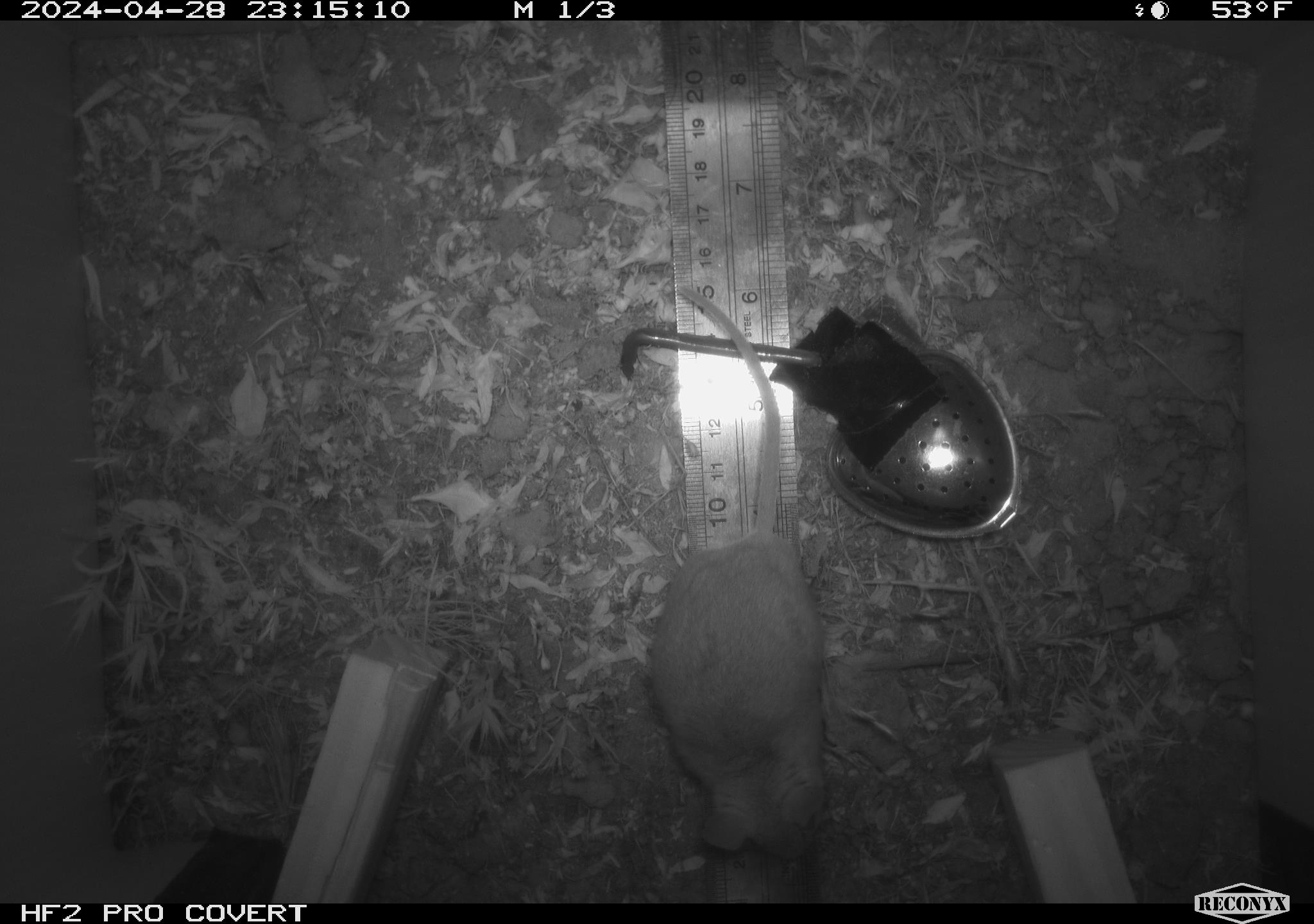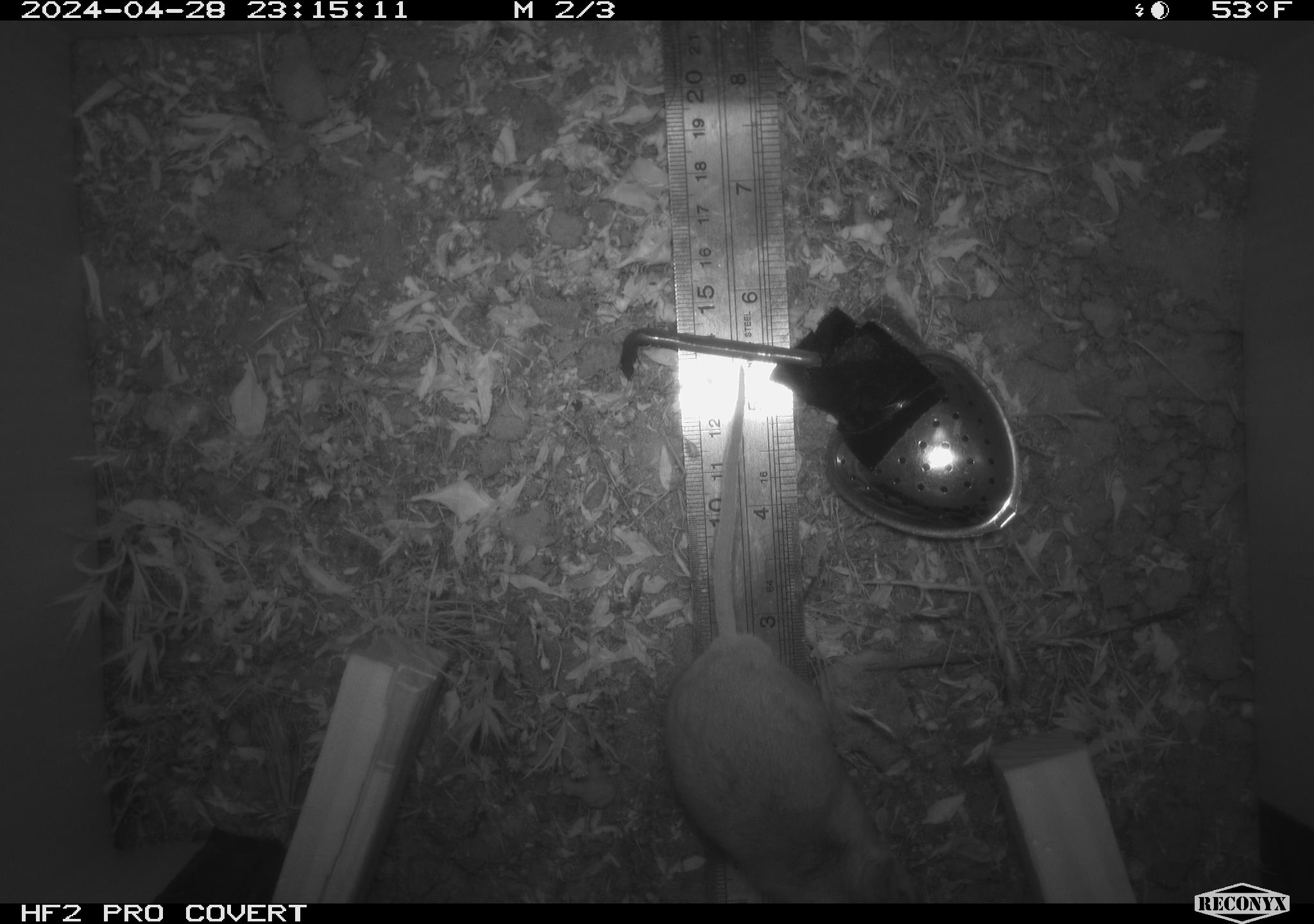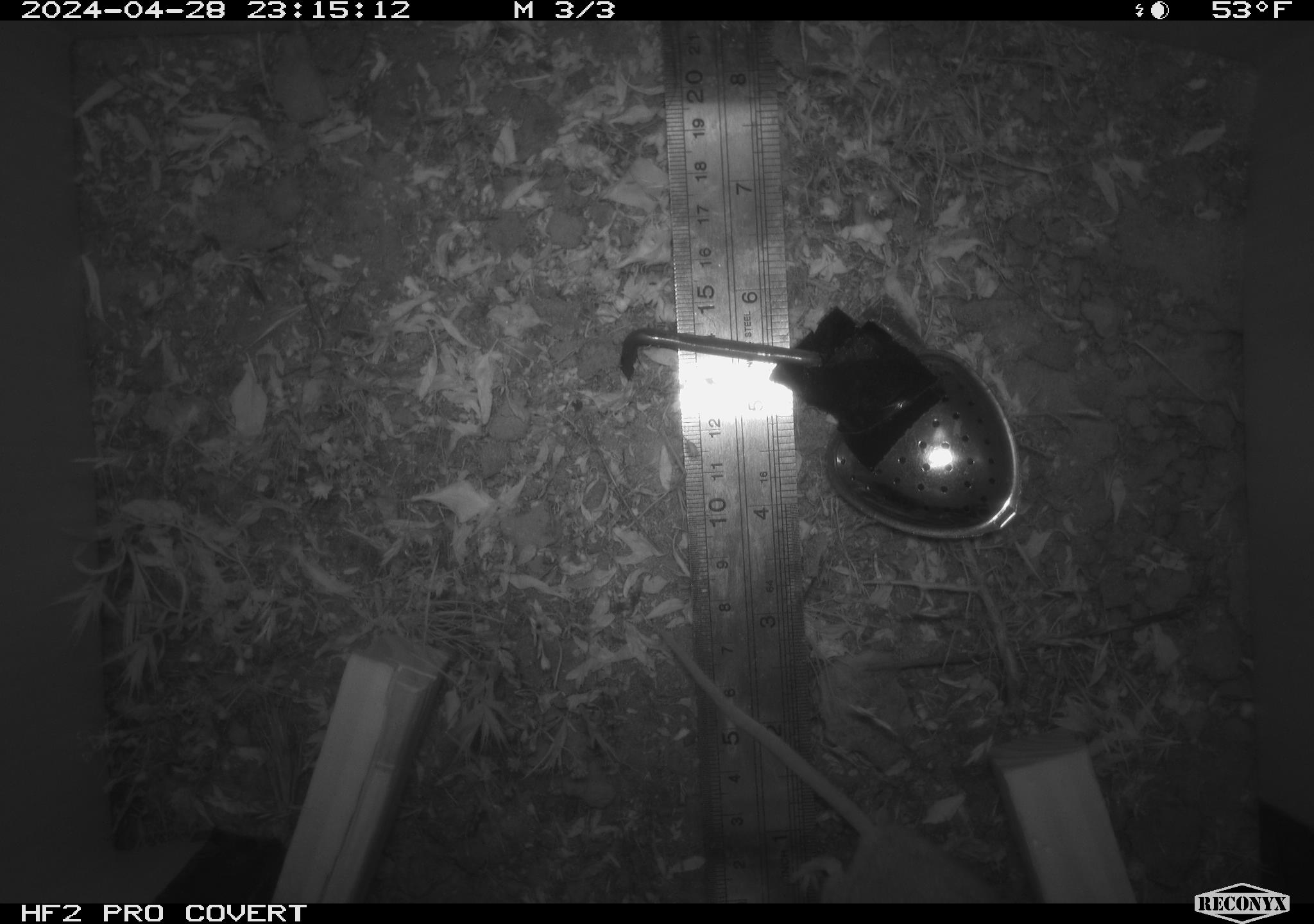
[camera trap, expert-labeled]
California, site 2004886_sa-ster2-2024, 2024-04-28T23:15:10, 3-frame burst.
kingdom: Animalia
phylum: Chordata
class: Mammalia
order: Rodentia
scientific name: Rodentia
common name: mouse species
Mouse species (Rodentia).